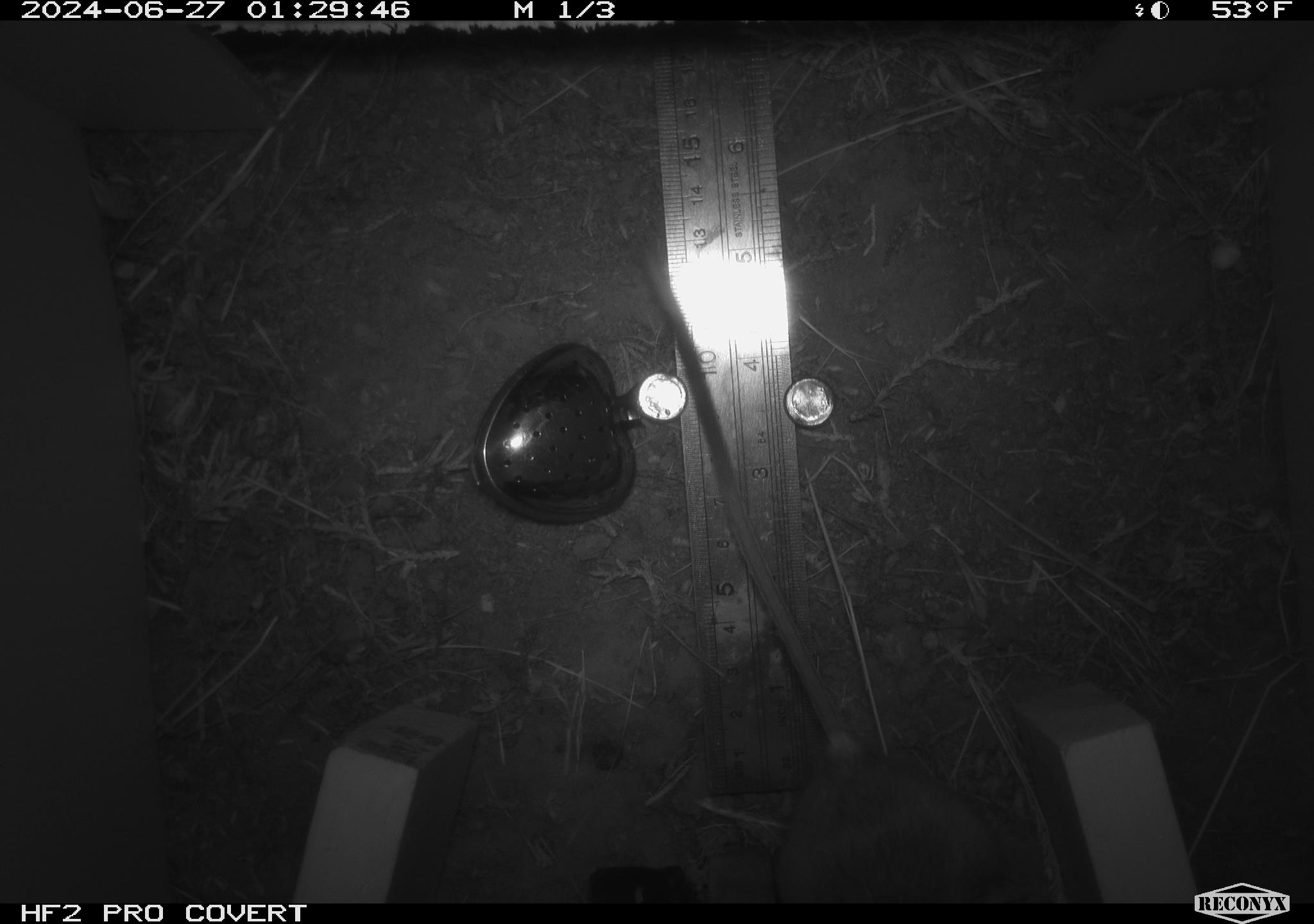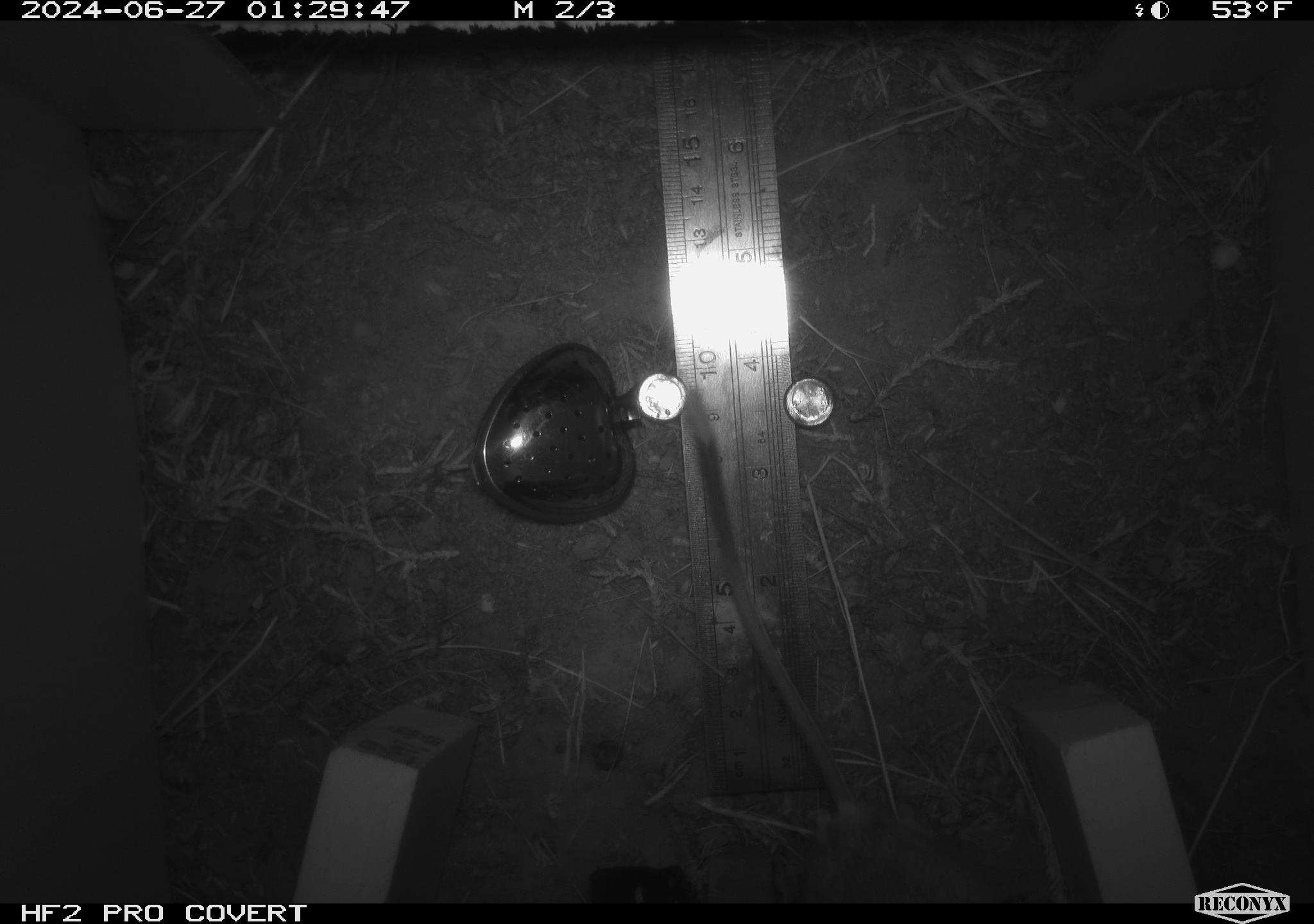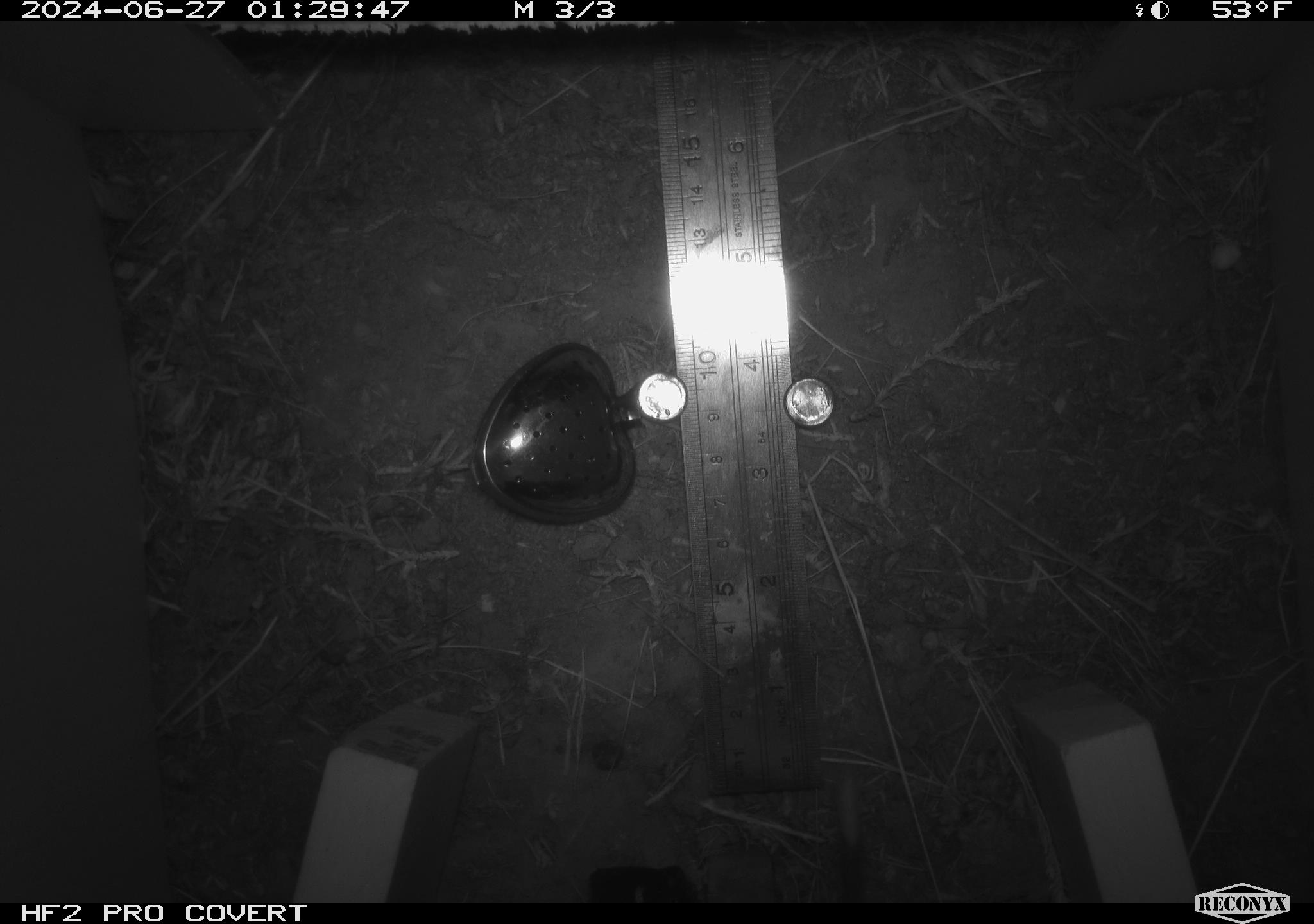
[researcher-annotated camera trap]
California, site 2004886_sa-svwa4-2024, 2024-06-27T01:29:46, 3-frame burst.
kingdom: Animalia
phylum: Chordata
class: Mammalia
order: Rodentia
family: Heteromyidae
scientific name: Heteromyidae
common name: kangaroo rats and pocket mice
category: heteromyidae family